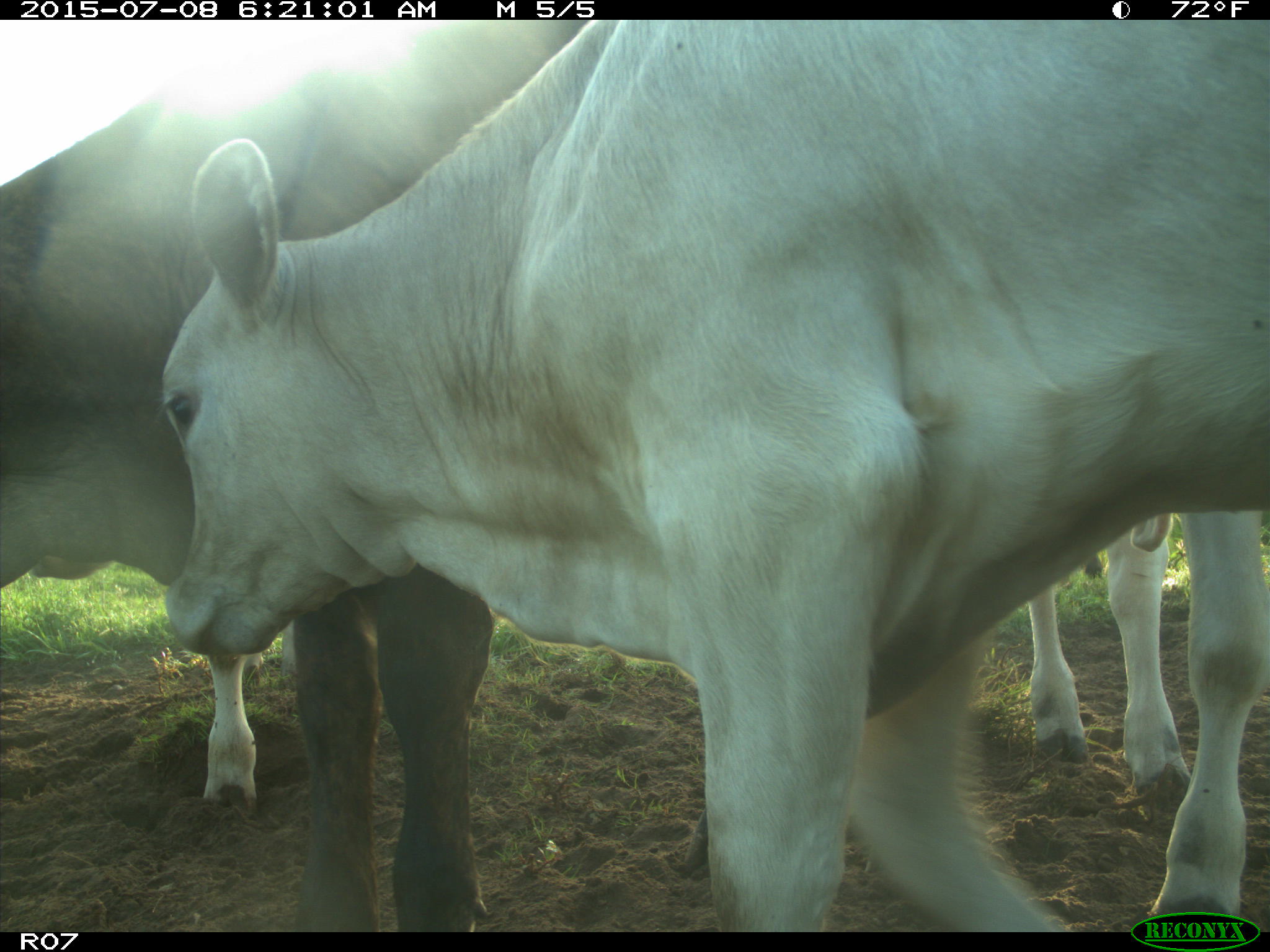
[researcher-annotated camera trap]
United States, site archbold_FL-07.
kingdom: Animalia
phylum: Chordata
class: Mammalia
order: Artiodactyla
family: Bovidae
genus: Bos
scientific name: Bos taurus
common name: domestic cow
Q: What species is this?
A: Bos taurus (domestic cow).